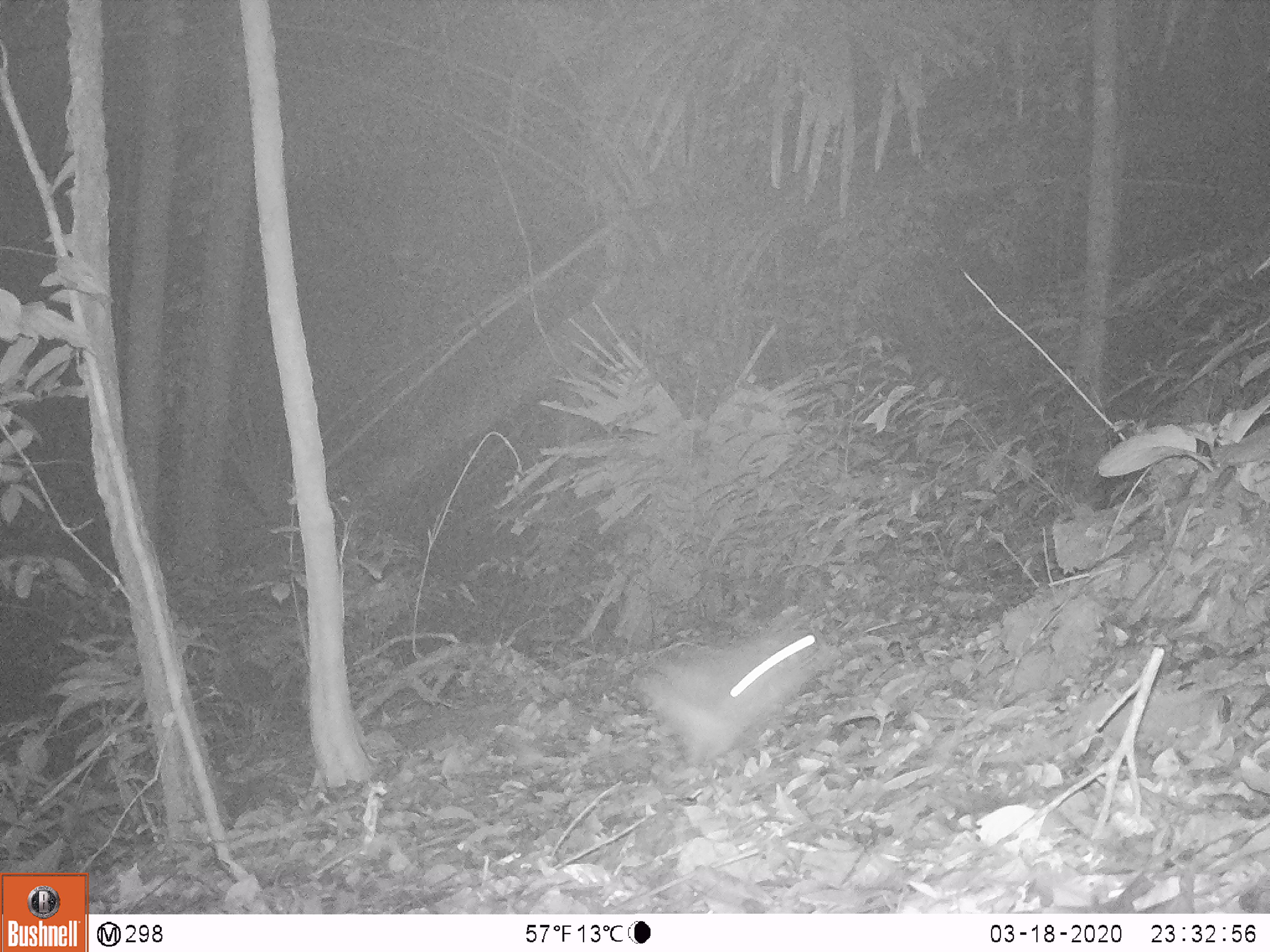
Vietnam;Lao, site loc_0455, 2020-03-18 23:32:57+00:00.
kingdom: Animalia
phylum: Chordata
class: Mammalia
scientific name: Mammalia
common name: mammal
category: unidentified small mammal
Unidentified small mammal (mammal) (Mammalia). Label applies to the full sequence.